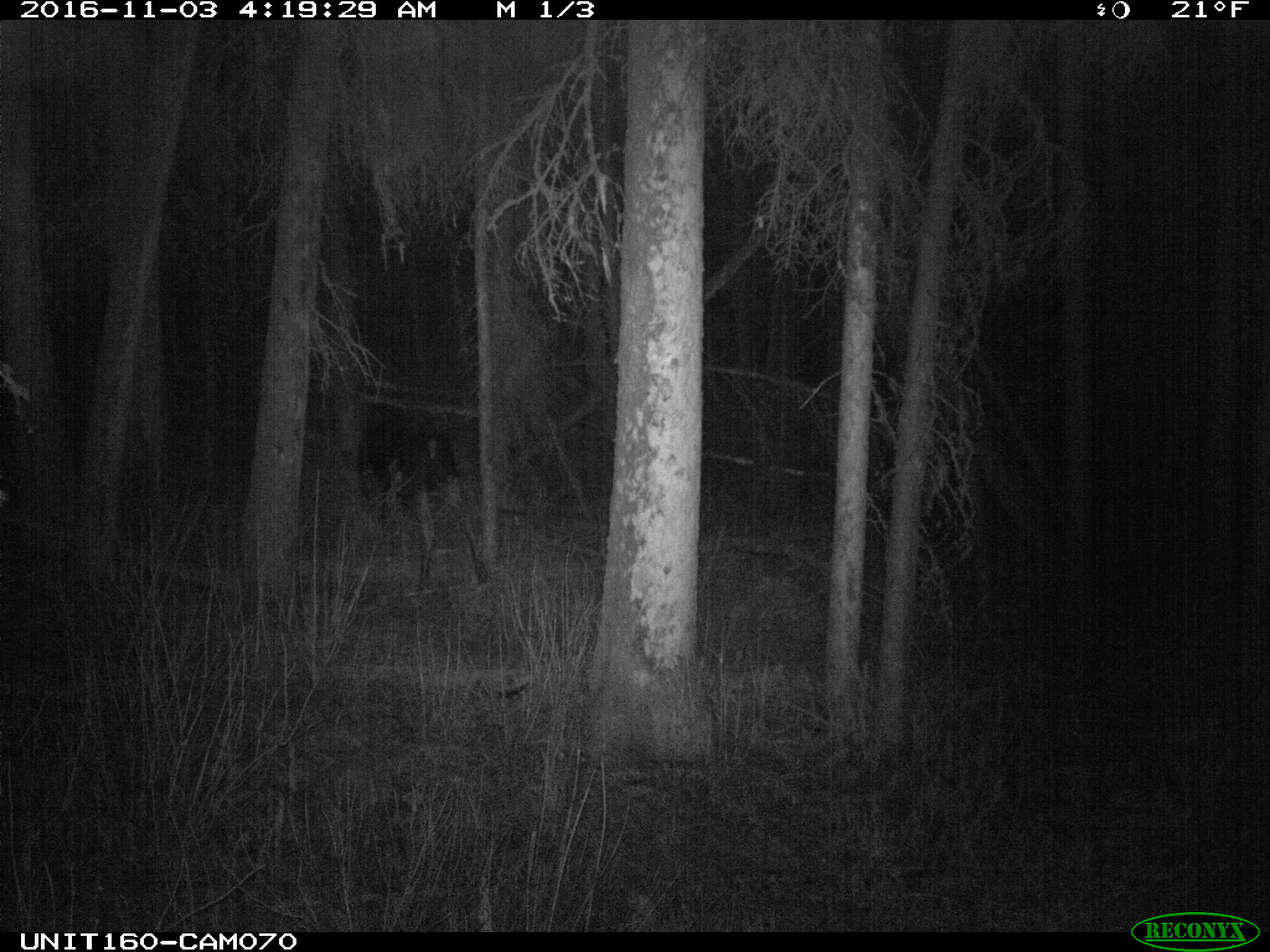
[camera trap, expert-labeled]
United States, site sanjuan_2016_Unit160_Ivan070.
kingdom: Animalia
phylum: Chordata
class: Mammalia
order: Artiodactyla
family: Cervidae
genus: Alces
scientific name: Alces alces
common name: moose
Alces alces (moose).